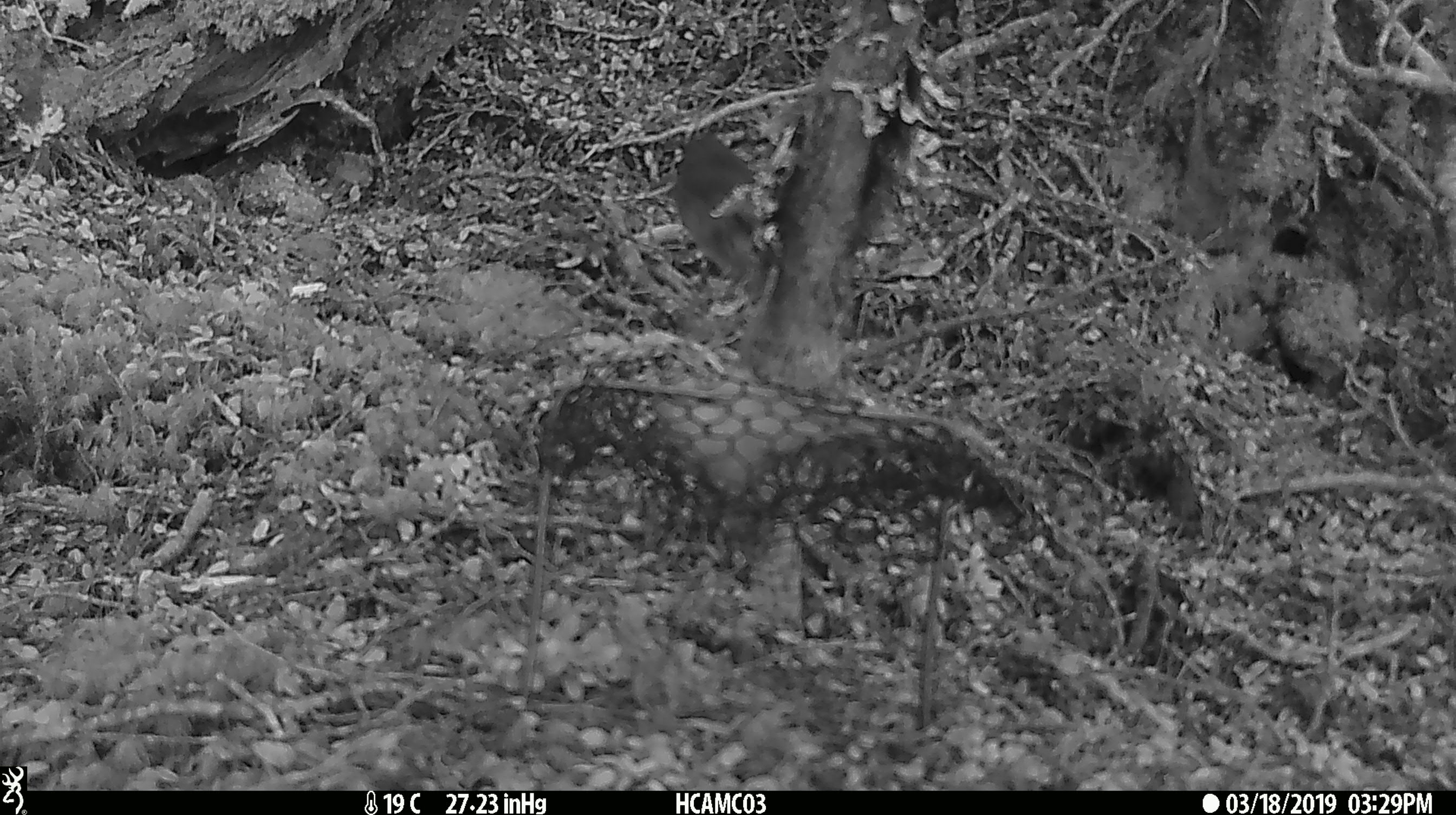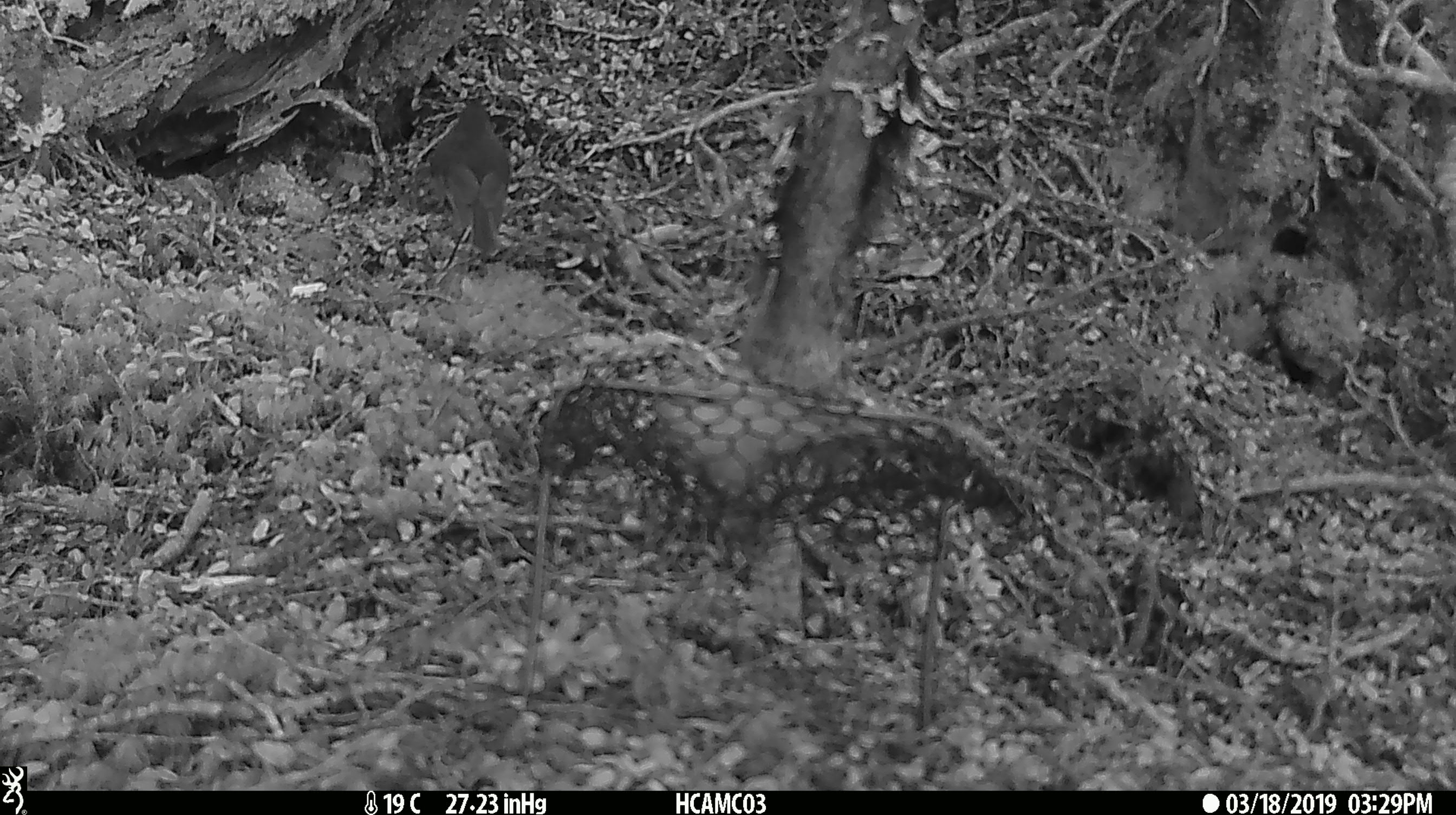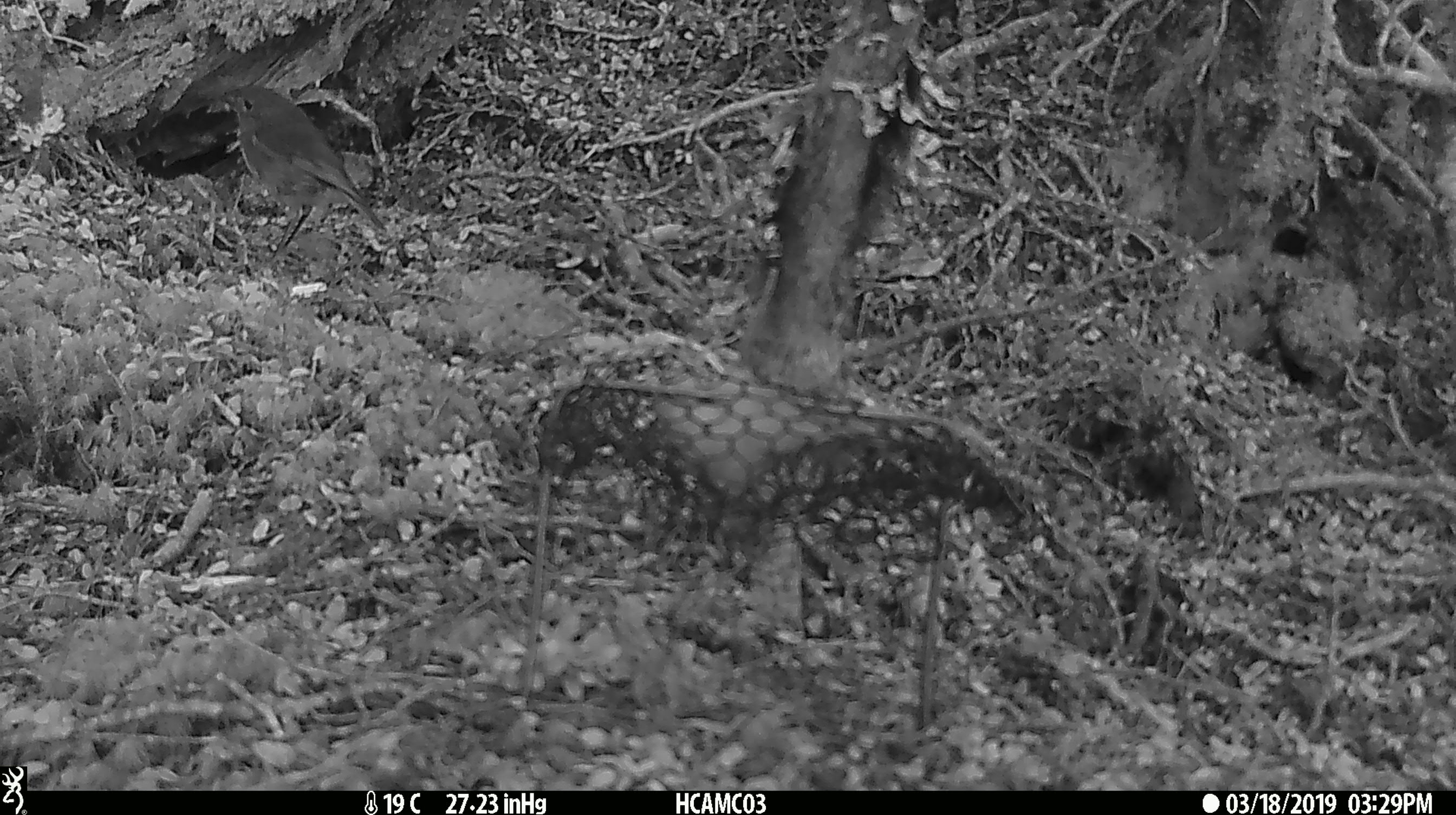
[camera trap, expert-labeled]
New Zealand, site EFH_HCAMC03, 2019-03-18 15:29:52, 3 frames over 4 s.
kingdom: Animalia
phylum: Chordata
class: Aves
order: Passeriformes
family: Petroicidae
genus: Petroica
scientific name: Petroica australis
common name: new zealand robin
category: robin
Robin (new zealand robin) (Petroica australis).